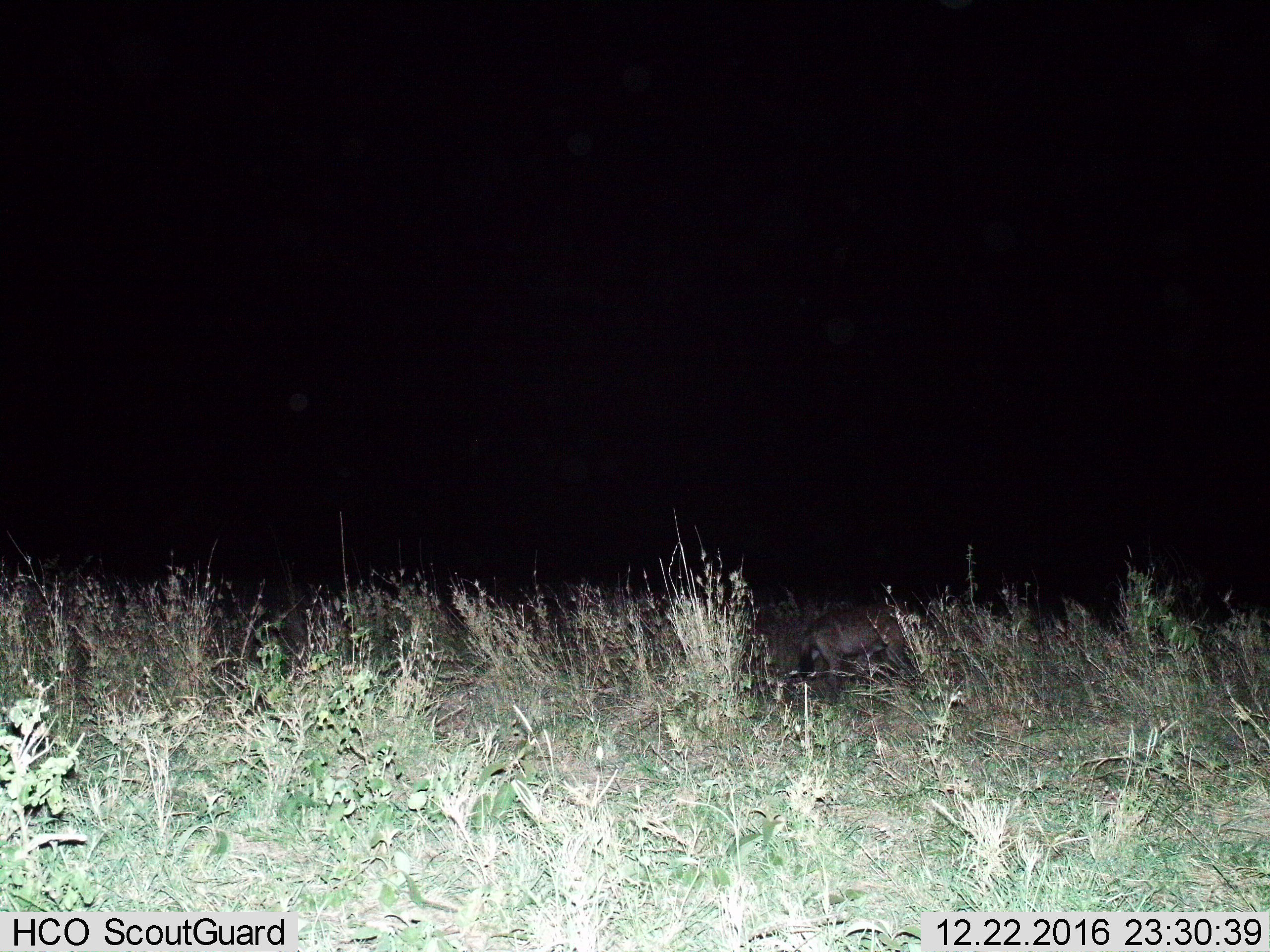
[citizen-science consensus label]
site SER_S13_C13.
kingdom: Animalia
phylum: Chordata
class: Mammalia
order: Carnivora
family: Hyaenidae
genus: Crocuta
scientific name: Crocuta crocuta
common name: spotted hyena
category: hyenaspotted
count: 1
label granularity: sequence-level